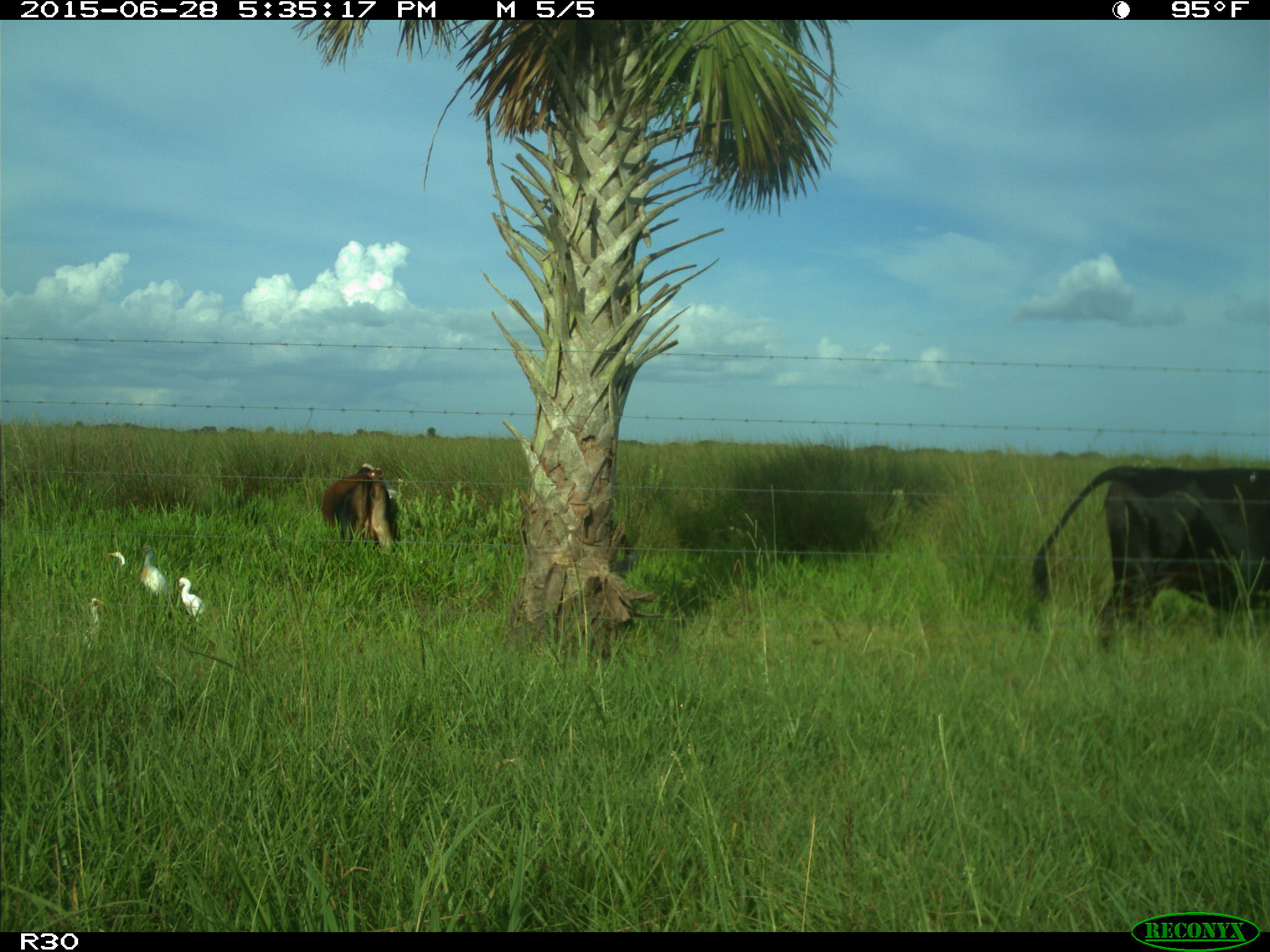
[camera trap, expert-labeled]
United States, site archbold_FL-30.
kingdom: Animalia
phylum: Chordata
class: Mammalia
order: Artiodactyla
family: Bovidae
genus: Bos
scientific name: Bos taurus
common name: domestic cow